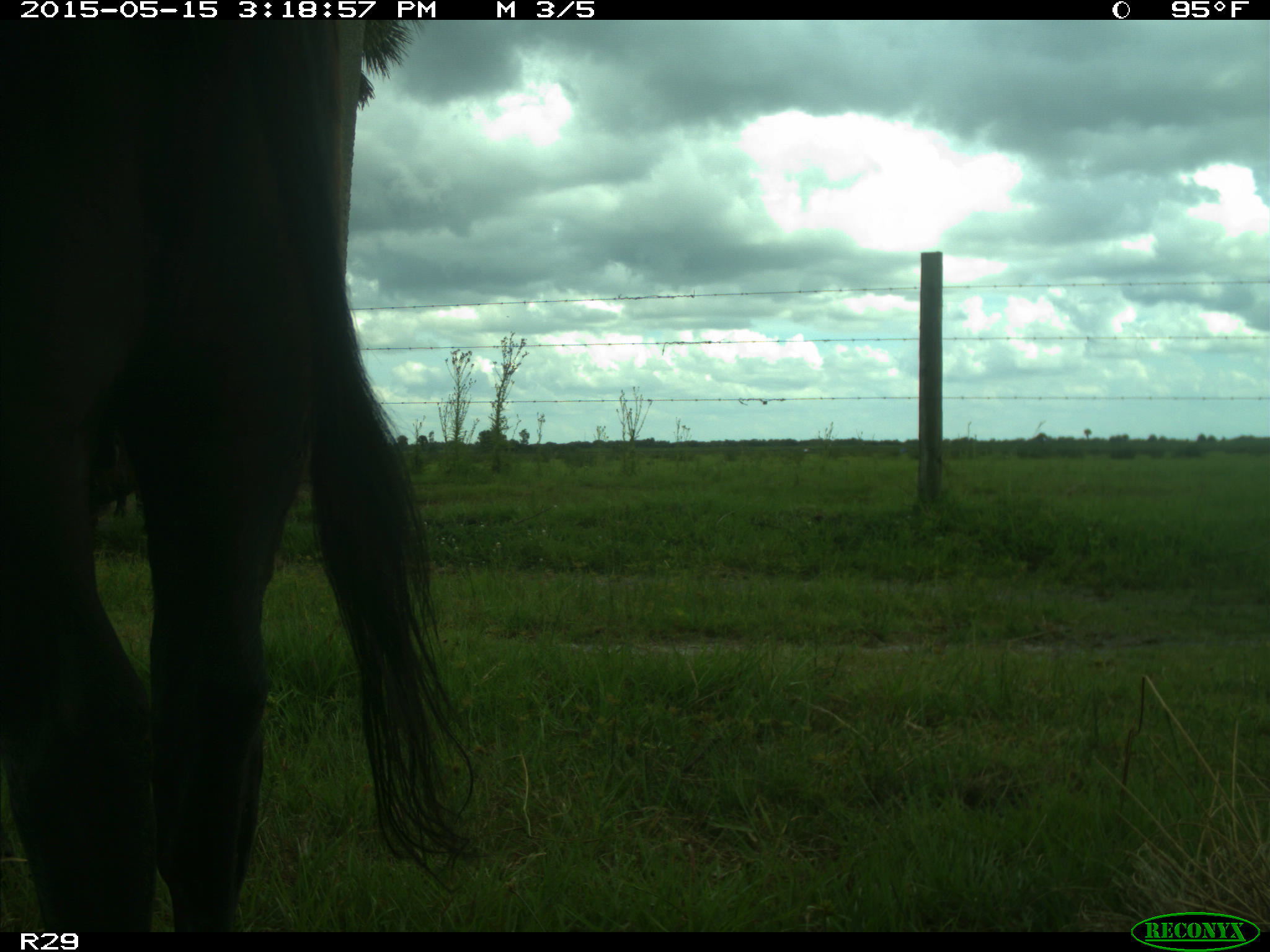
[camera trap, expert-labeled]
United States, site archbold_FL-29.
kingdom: Animalia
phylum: Chordata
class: Mammalia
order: Artiodactyla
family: Bovidae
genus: Bos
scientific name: Bos taurus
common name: domestic cow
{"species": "Bos taurus (domestic cow)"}